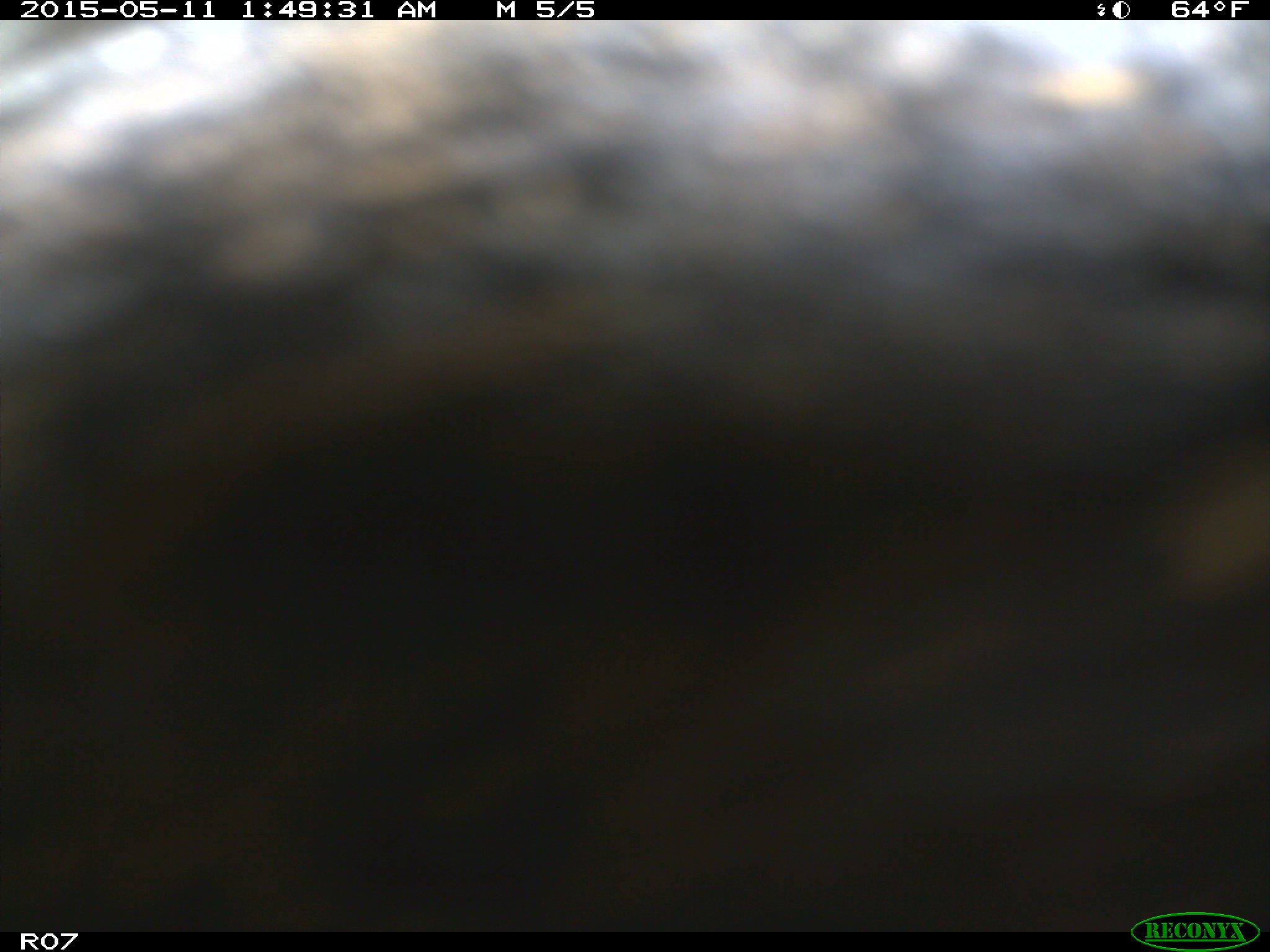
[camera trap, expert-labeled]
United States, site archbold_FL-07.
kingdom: Animalia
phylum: Chordata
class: Mammalia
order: Artiodactyla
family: Bovidae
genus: Bos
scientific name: Bos taurus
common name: domestic cow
Bos taurus (domestic cow).